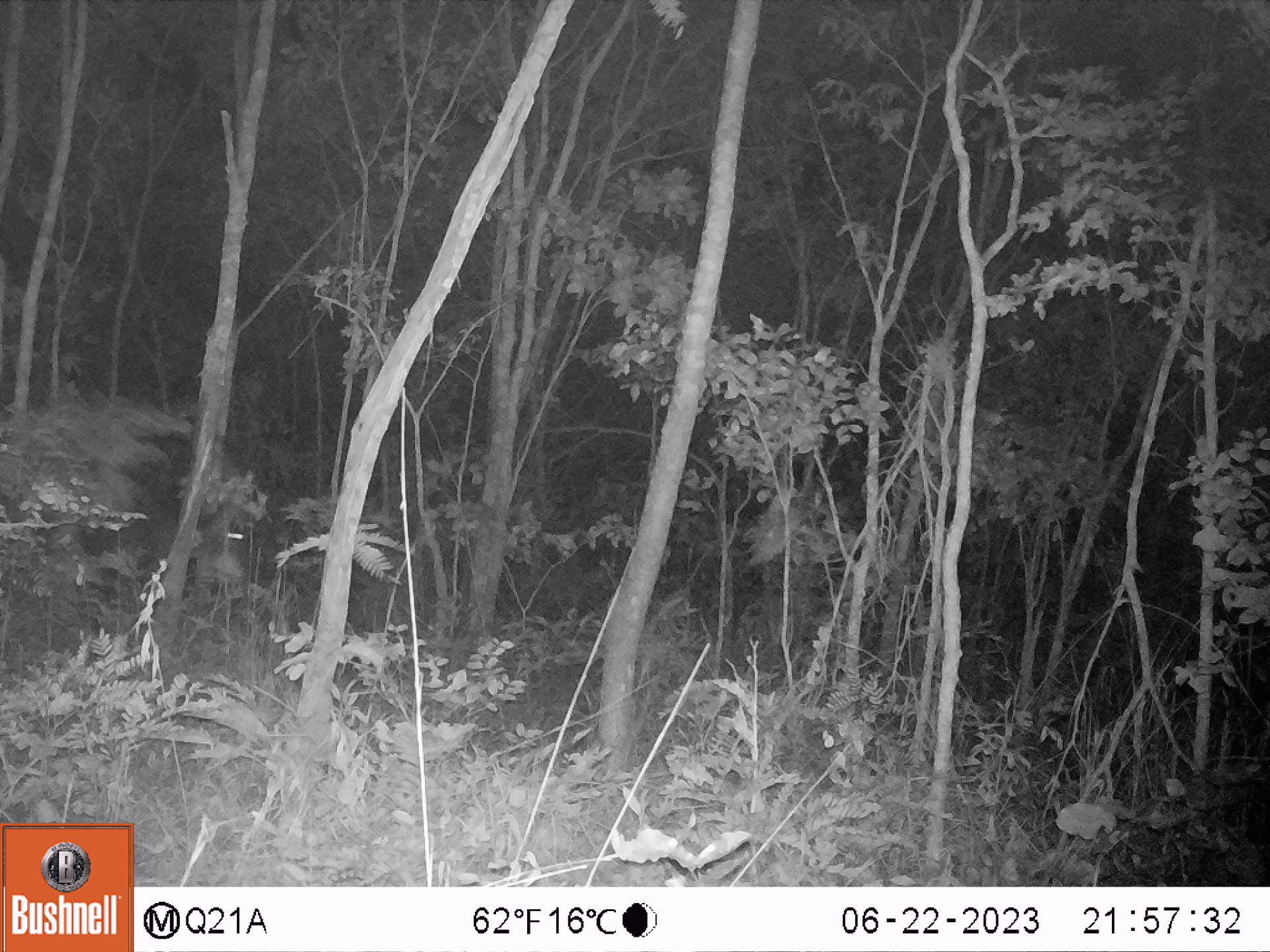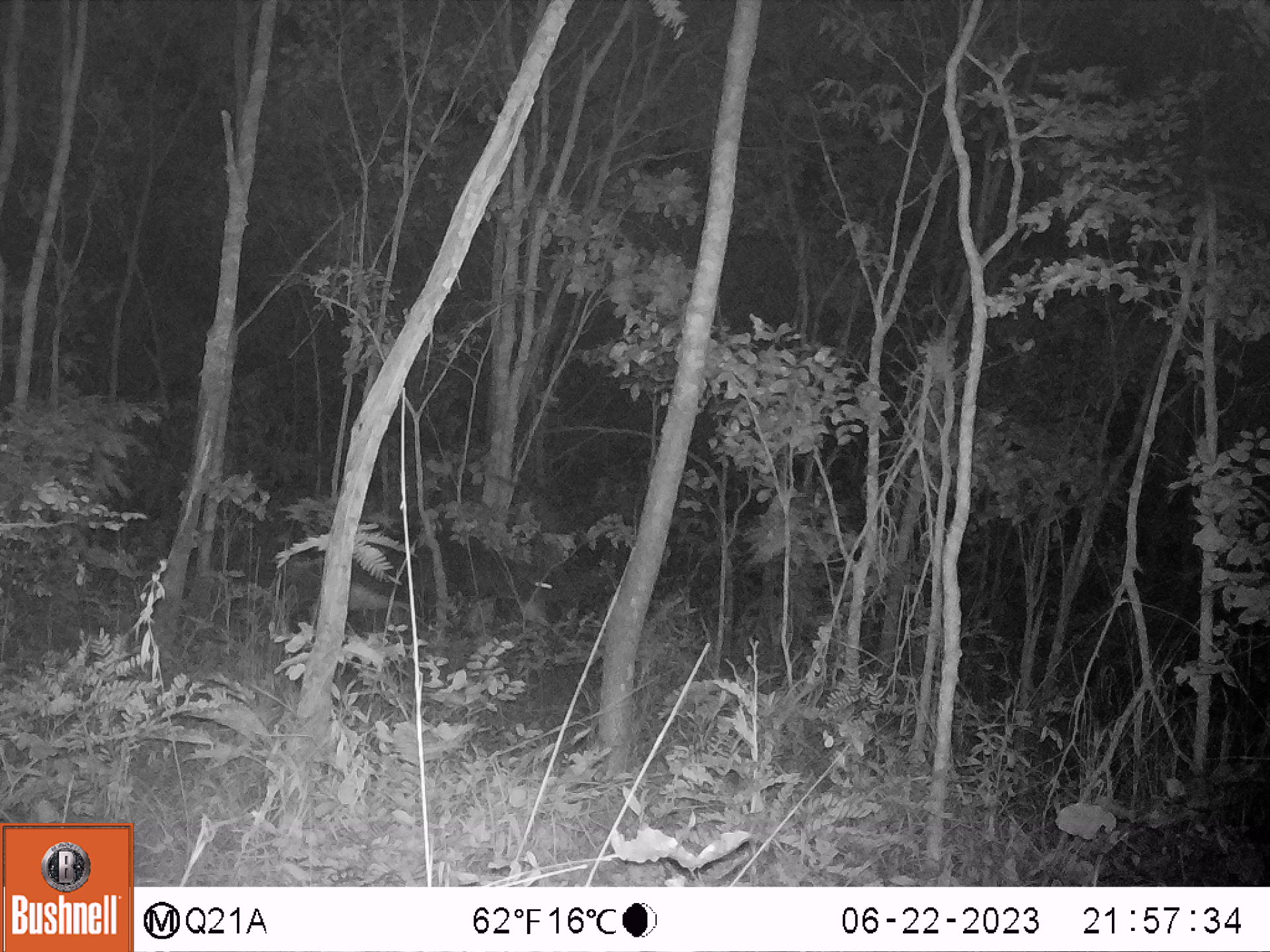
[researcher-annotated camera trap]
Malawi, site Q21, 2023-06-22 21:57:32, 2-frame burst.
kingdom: Animalia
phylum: Chordata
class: Mammalia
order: Artiodactyla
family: Bovidae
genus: Hippotragus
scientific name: Hippotragus niger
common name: sable antelope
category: sable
Sable (sable antelope) (Hippotragus niger), count 1.